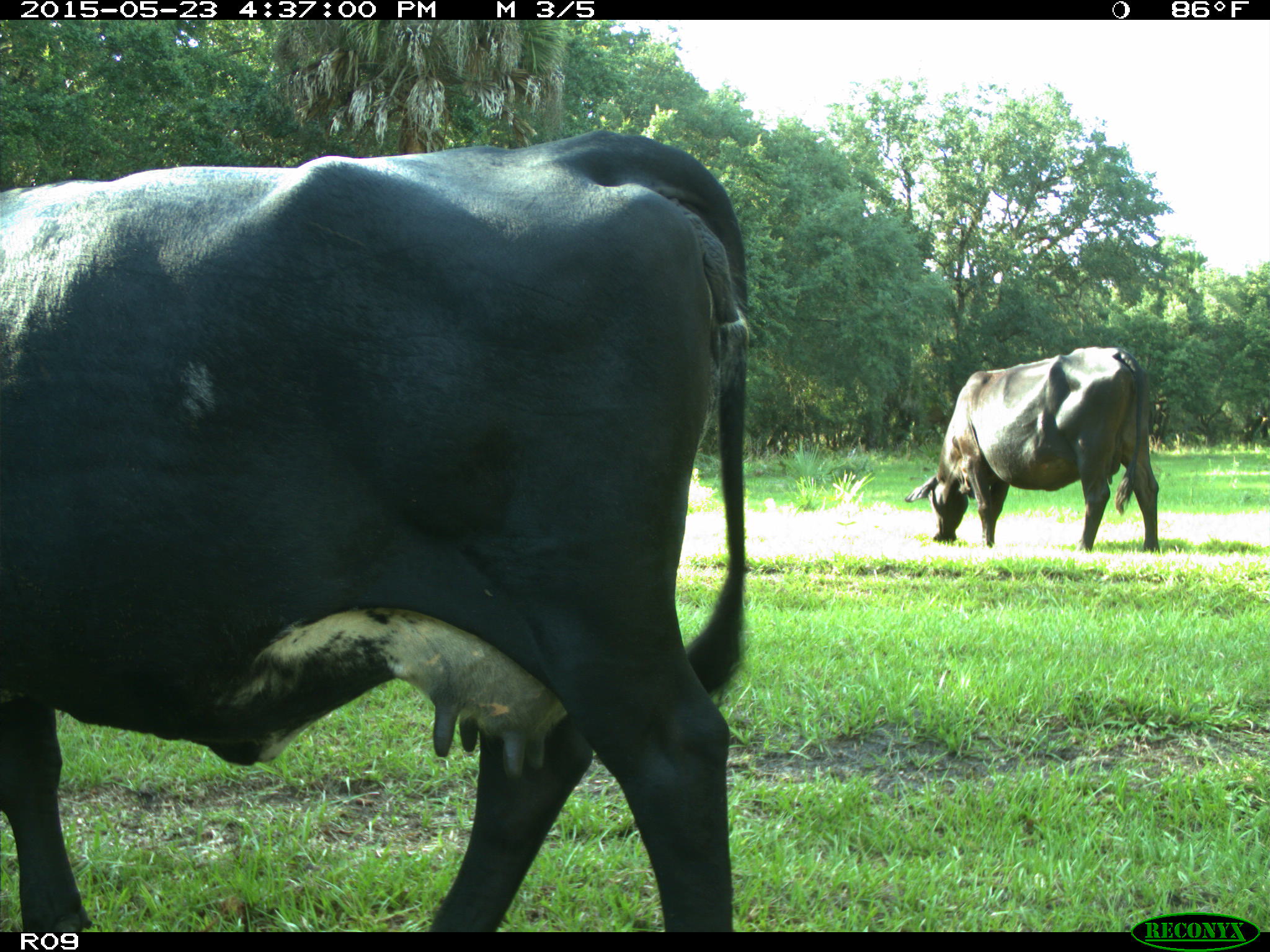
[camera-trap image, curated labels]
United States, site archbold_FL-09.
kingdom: Animalia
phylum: Chordata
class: Mammalia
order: Artiodactyla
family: Bovidae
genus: Bos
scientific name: Bos taurus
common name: domestic cow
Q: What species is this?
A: Bos taurus (domestic cow).